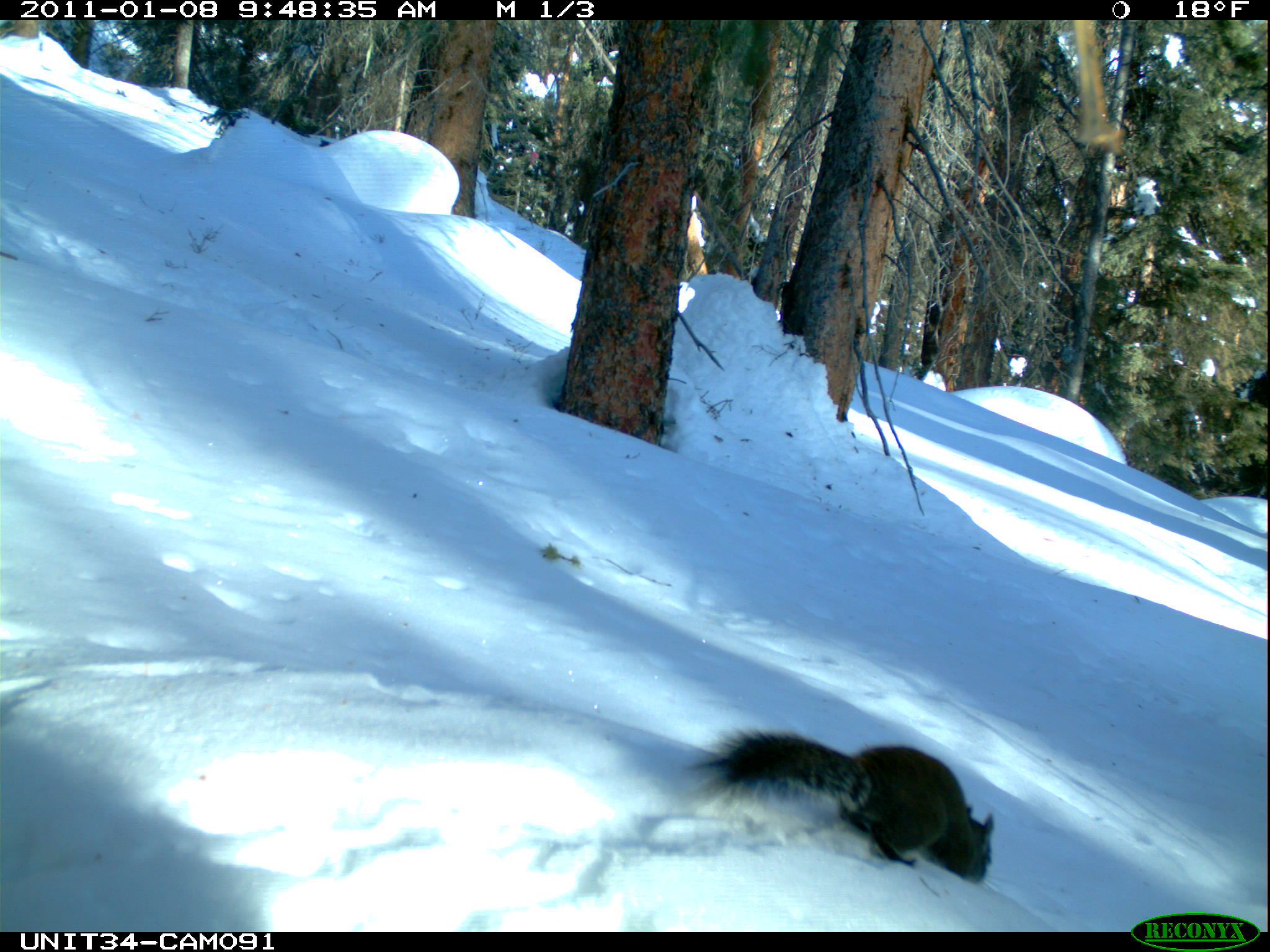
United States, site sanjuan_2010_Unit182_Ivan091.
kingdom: Animalia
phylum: Chordata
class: Mammalia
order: Rodentia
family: Sciuridae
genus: Tamiasciurus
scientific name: Tamiasciurus hudsonicus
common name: american red squirrel